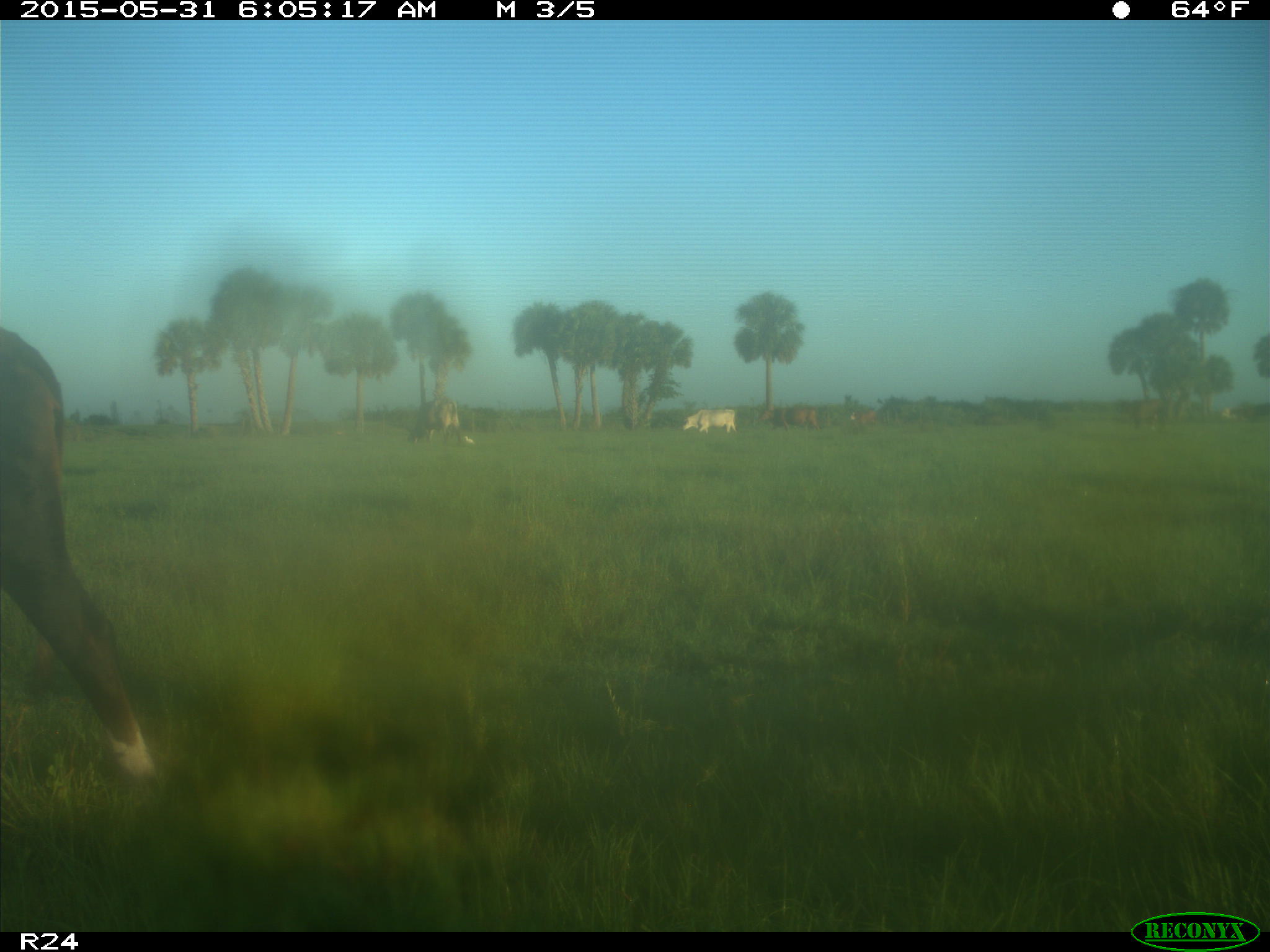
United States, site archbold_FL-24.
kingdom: Animalia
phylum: Chordata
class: Mammalia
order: Artiodactyla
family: Bovidae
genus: Bos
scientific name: Bos taurus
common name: domestic cow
Bos taurus (domestic cow).